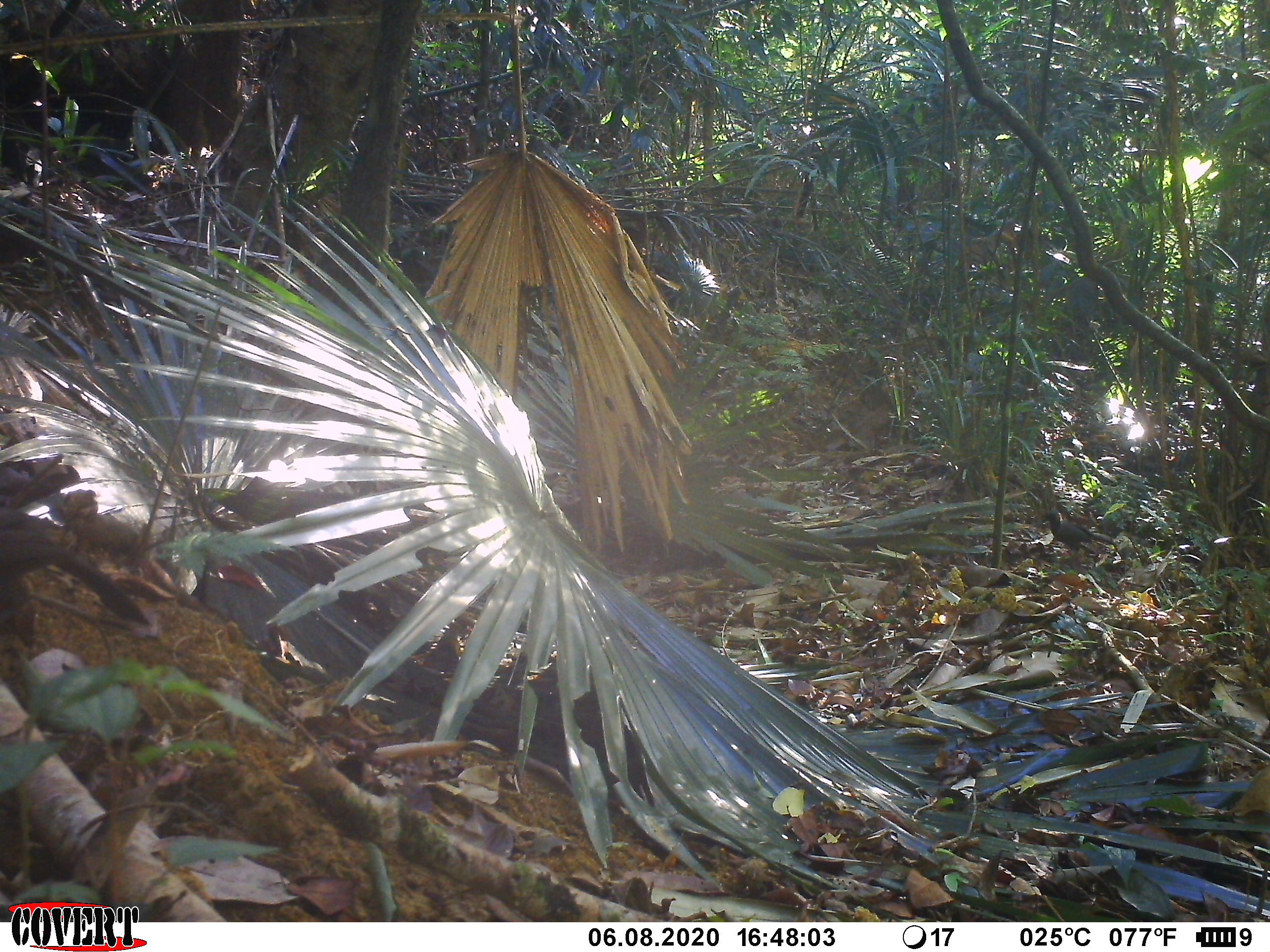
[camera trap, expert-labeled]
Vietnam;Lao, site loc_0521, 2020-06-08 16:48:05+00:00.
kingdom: Animalia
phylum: Chordata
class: Aves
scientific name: Aves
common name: bird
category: unidentified bird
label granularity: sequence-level